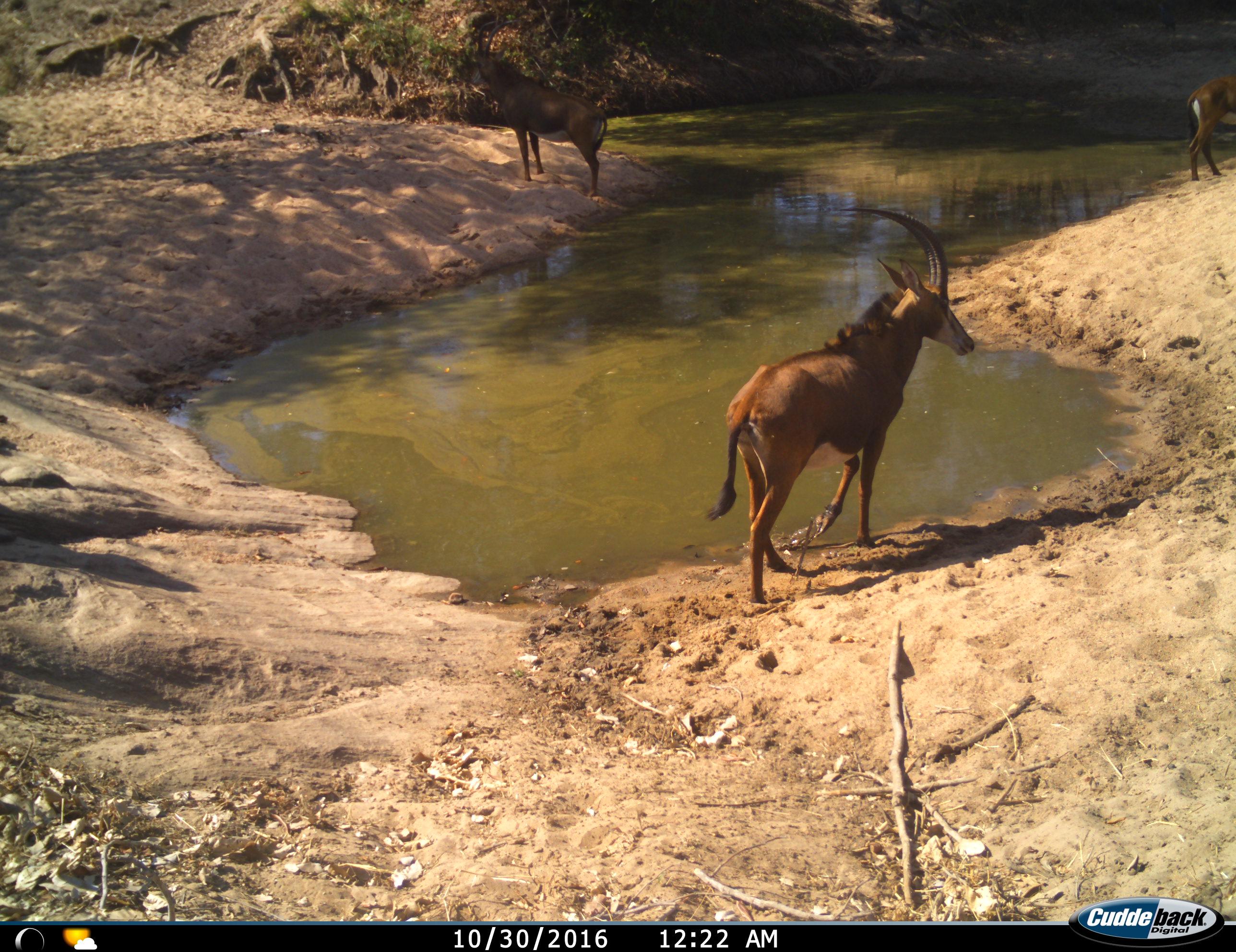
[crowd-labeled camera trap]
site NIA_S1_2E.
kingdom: Animalia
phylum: Chordata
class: Mammalia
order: Artiodactyla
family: Bovidae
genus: Hippotragus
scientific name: Hippotragus niger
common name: sable antelope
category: sable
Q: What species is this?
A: Sable (sable antelope) (Hippotragus niger).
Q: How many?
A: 3.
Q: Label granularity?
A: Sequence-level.